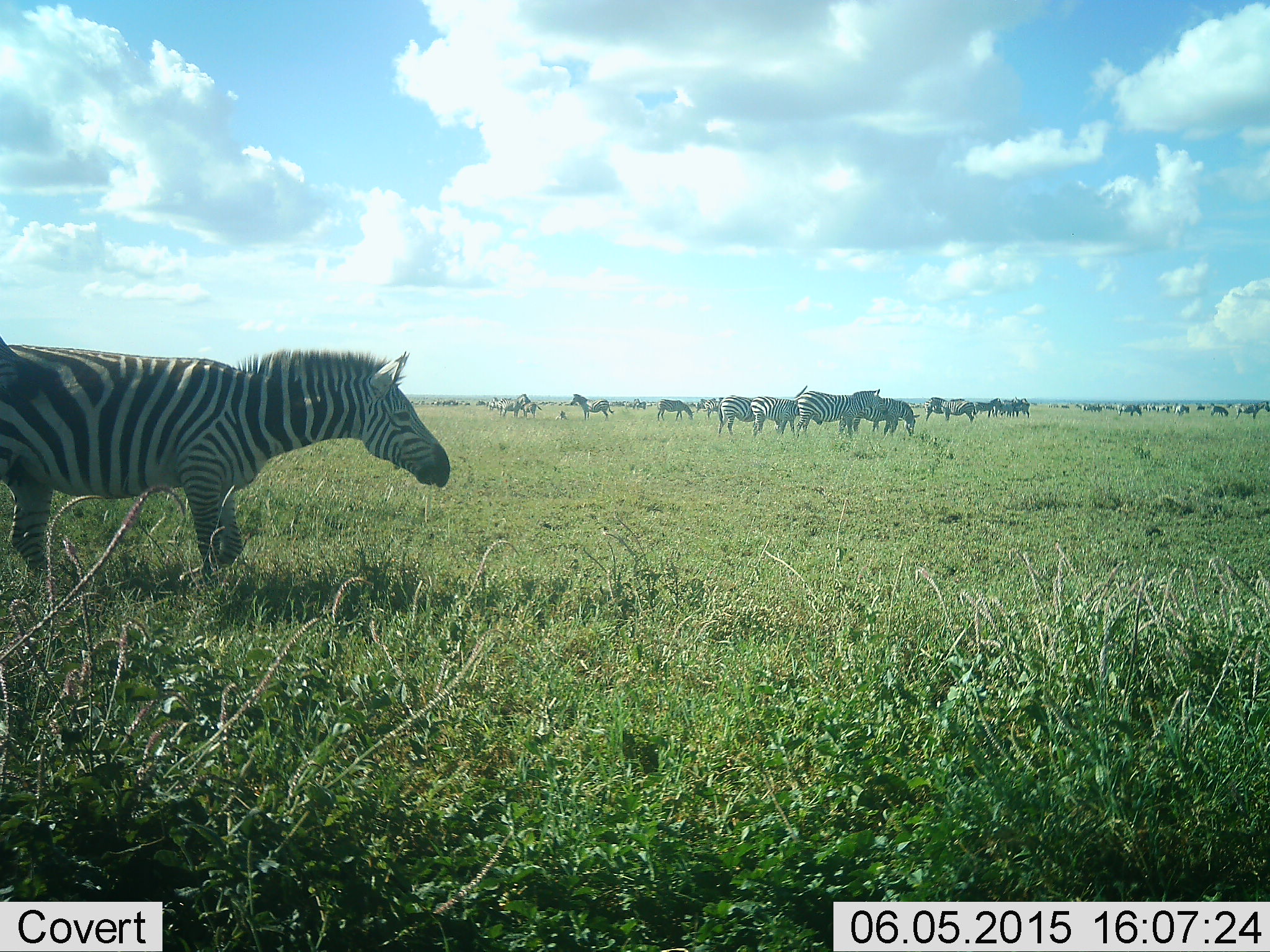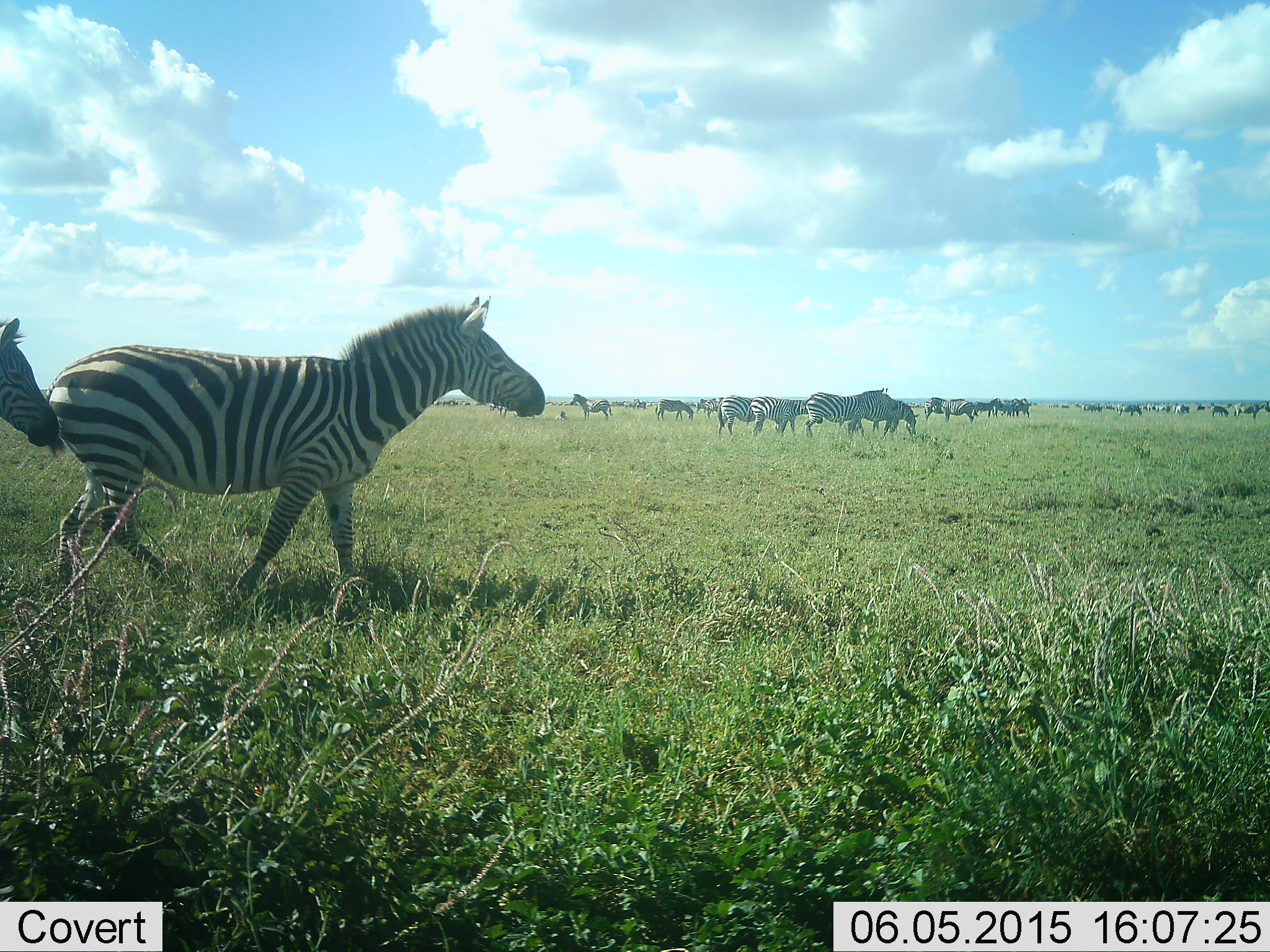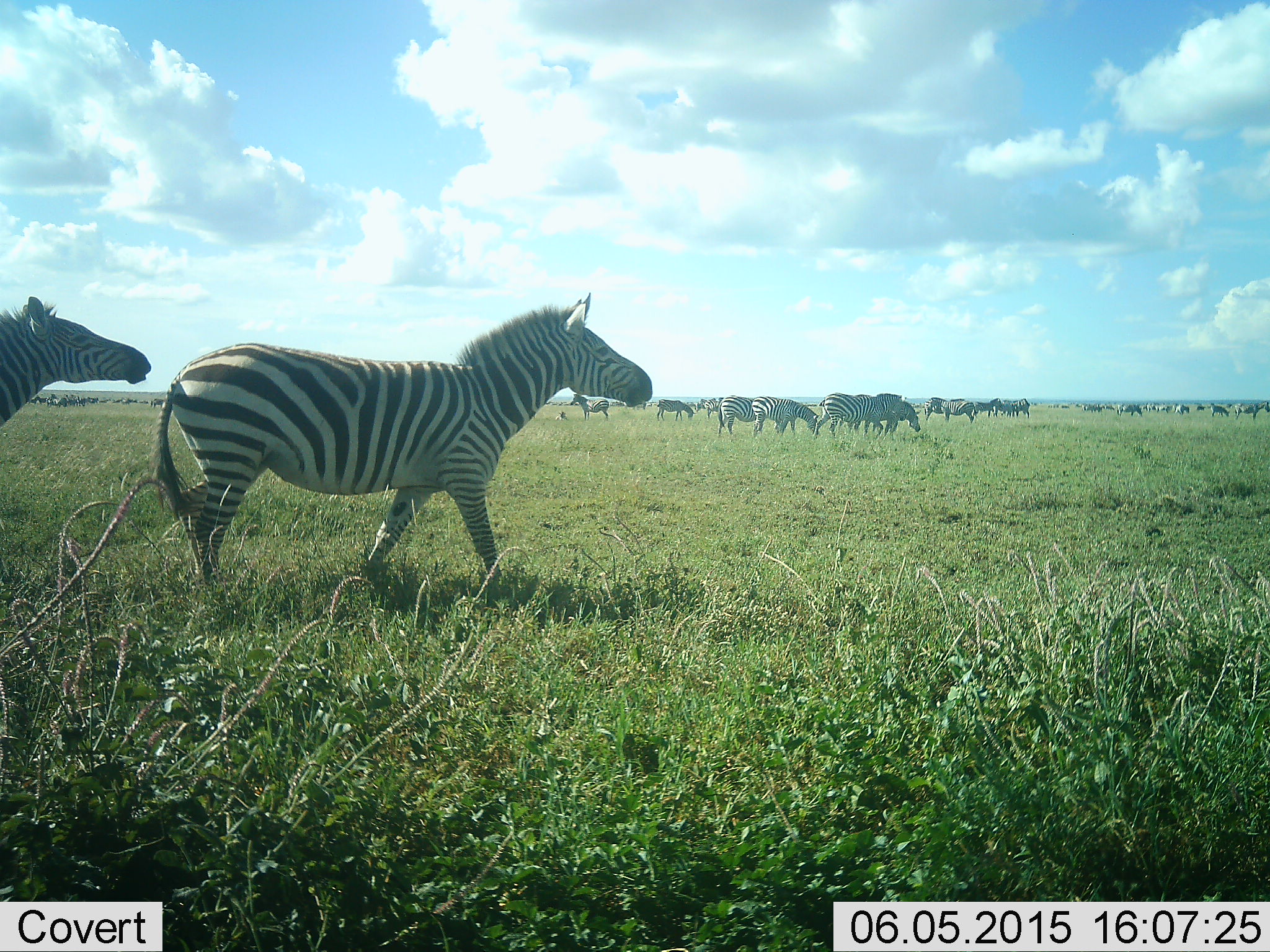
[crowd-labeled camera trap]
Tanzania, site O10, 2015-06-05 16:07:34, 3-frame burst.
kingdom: Animalia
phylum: Chordata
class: Mammalia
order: Perissodactyla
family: Equidae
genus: Equus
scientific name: Equus quagga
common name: plains zebra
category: zebra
Zebra (plains zebra) (Equus quagga), count 11-50. Behavior (volunteer vote fractions): standing 69%, resting 23%, moving 100%, interacting 23%. Young present (vote fraction): 0%. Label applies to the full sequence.